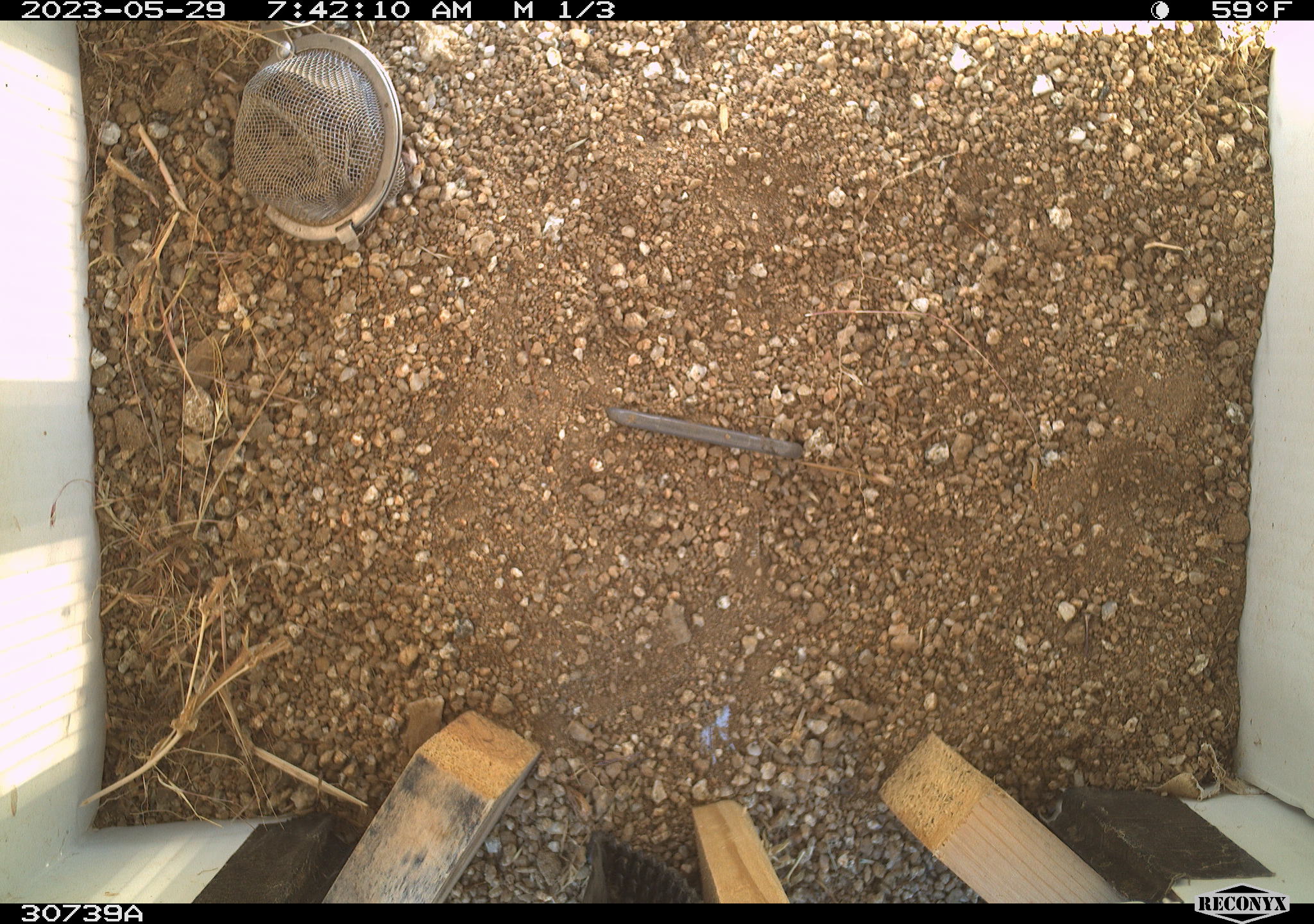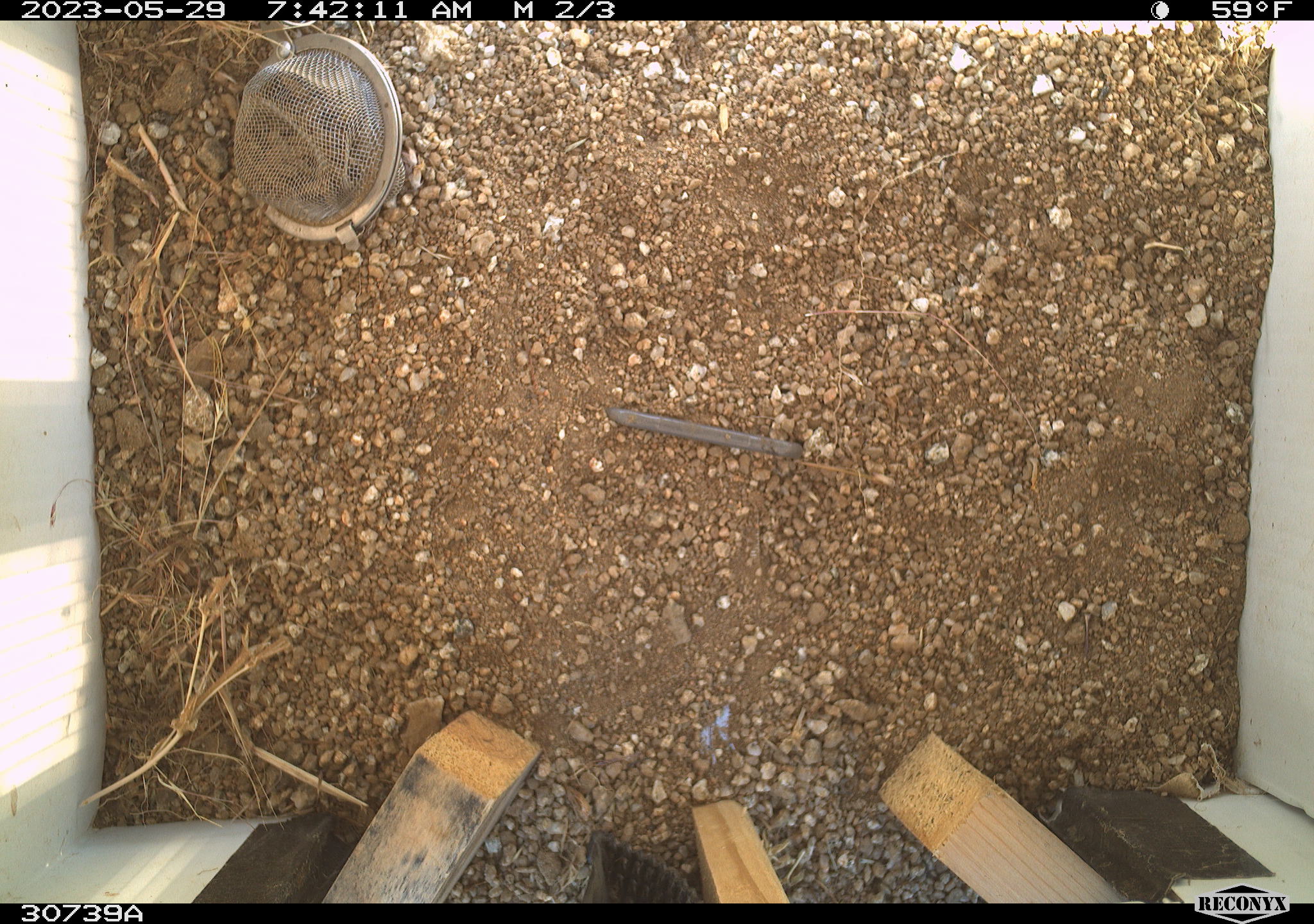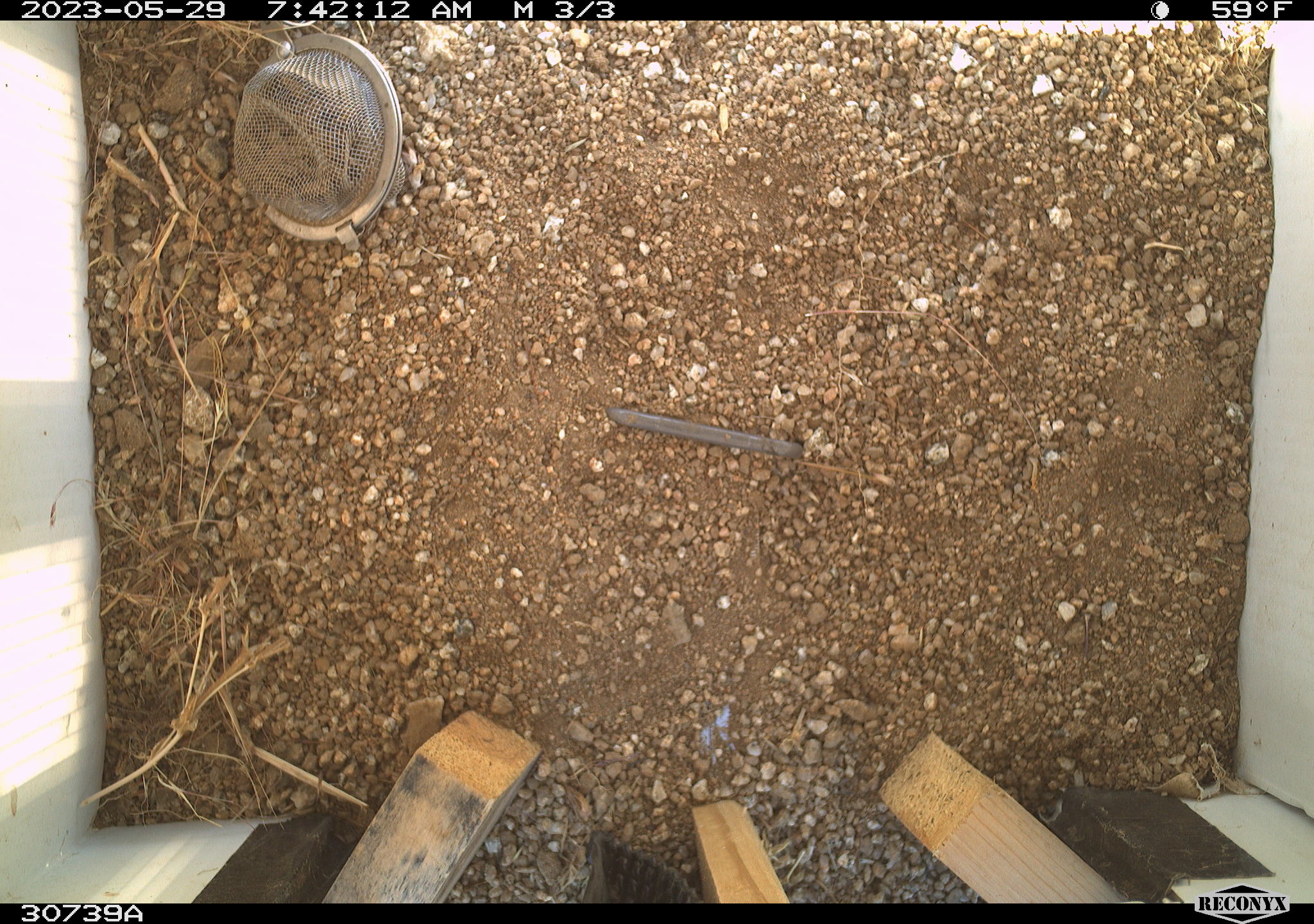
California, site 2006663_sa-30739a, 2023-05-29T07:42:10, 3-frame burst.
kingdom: Animalia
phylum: Chordata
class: Mammalia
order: Rodentia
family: Sciuridae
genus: Ammospermophilus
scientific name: Ammospermophilus leucurus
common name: white-tailed antelope squirrel